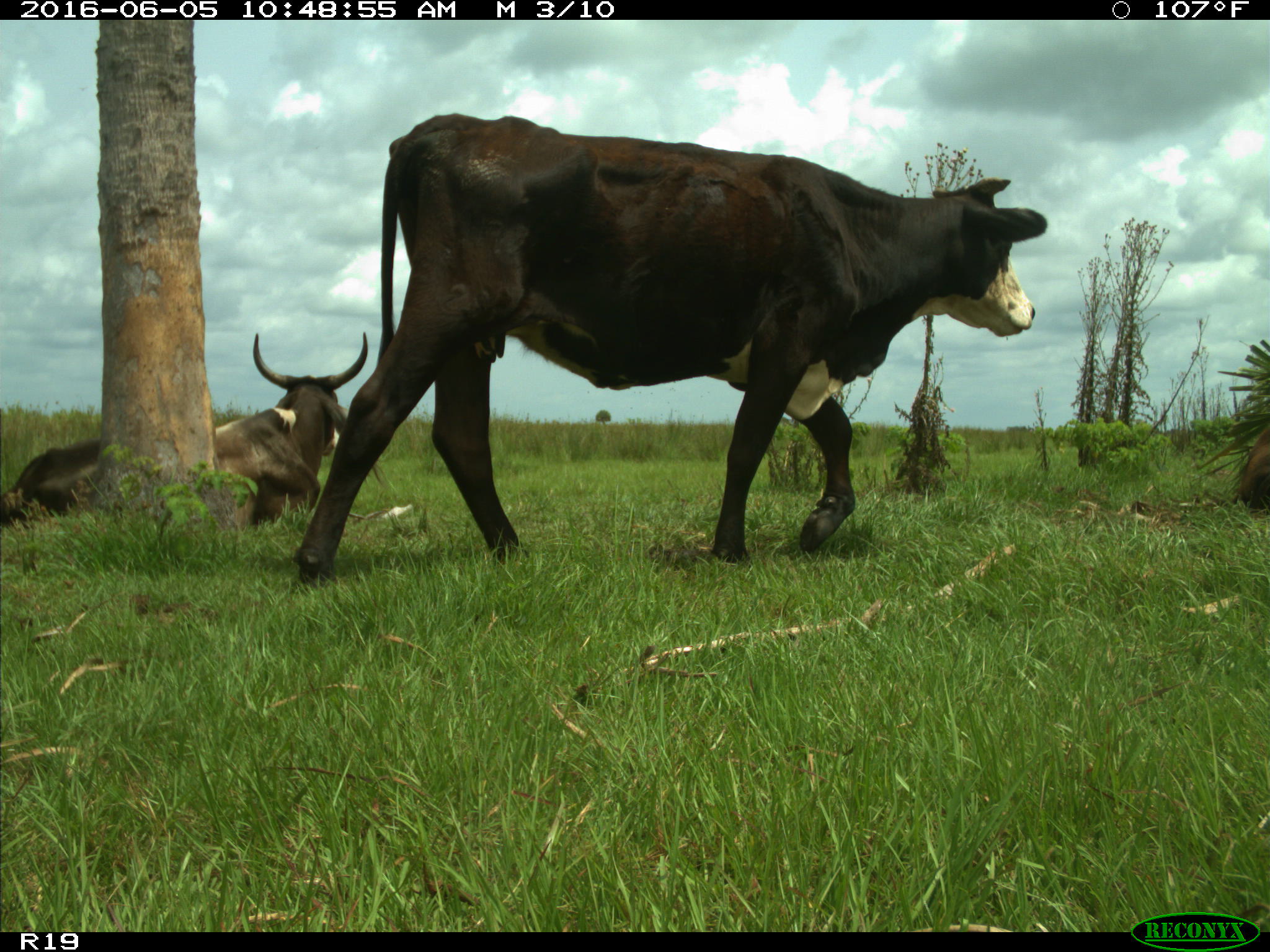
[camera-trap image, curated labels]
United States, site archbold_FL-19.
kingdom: Animalia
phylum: Chordata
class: Mammalia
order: Artiodactyla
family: Bovidae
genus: Bos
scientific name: Bos taurus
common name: domestic cow